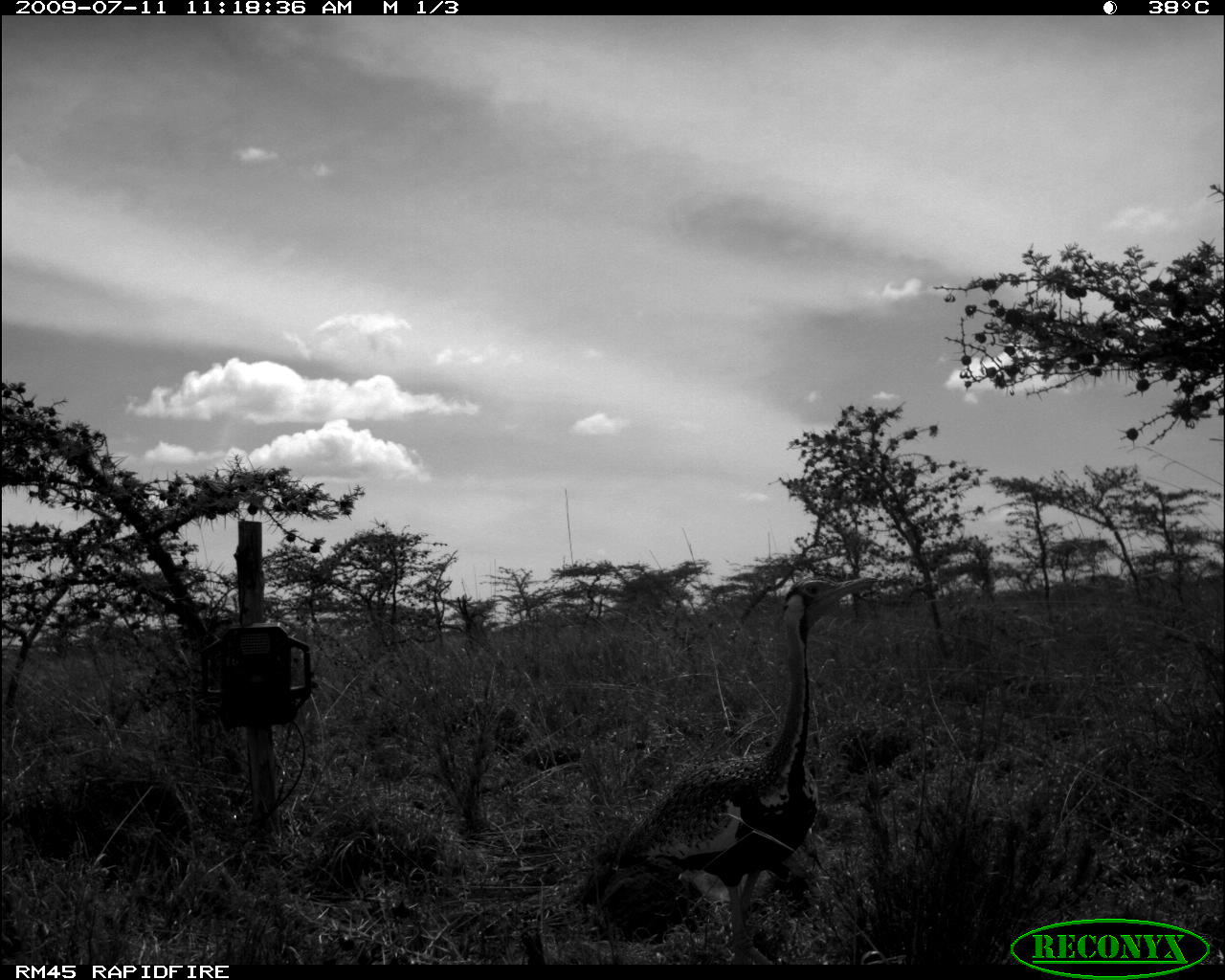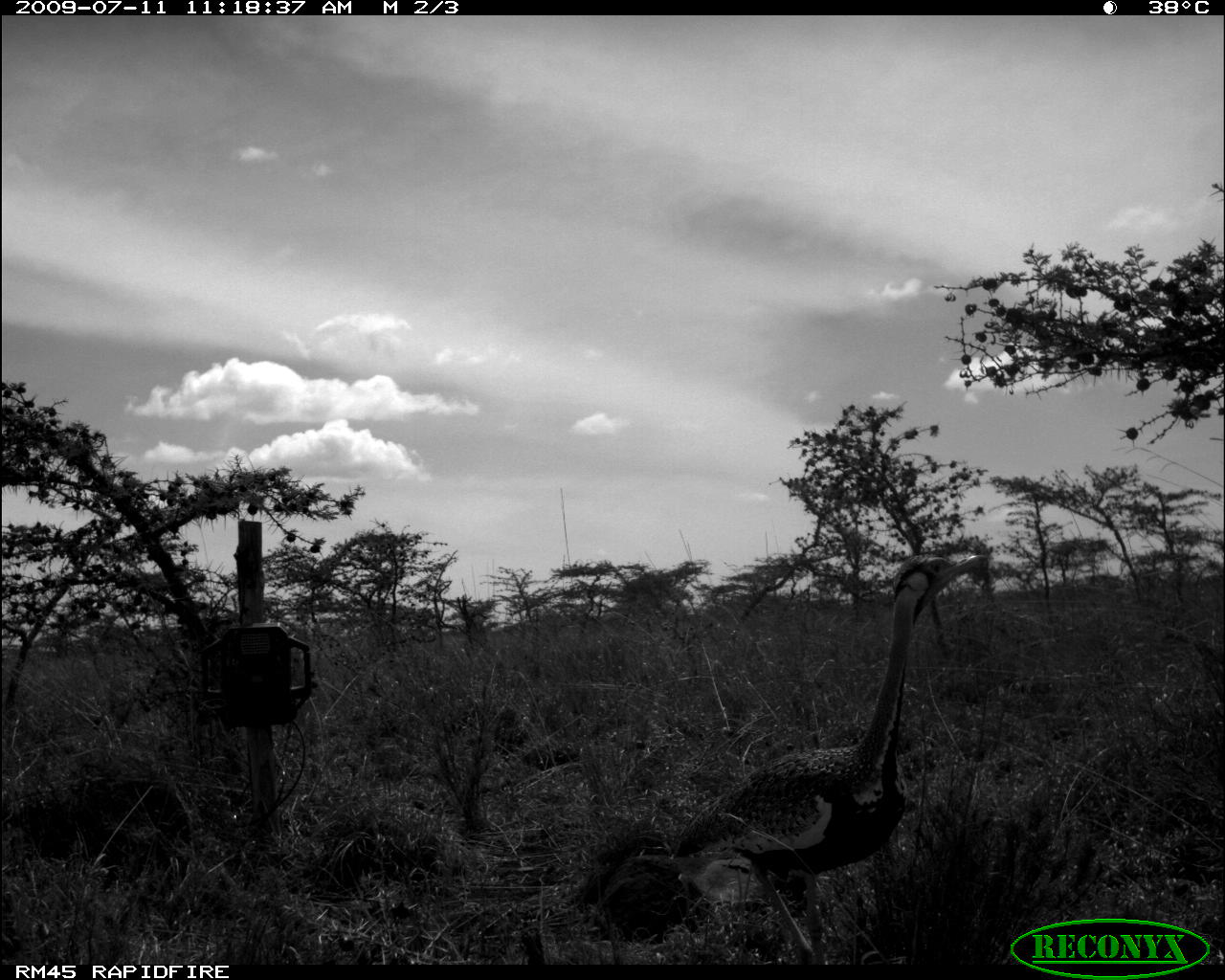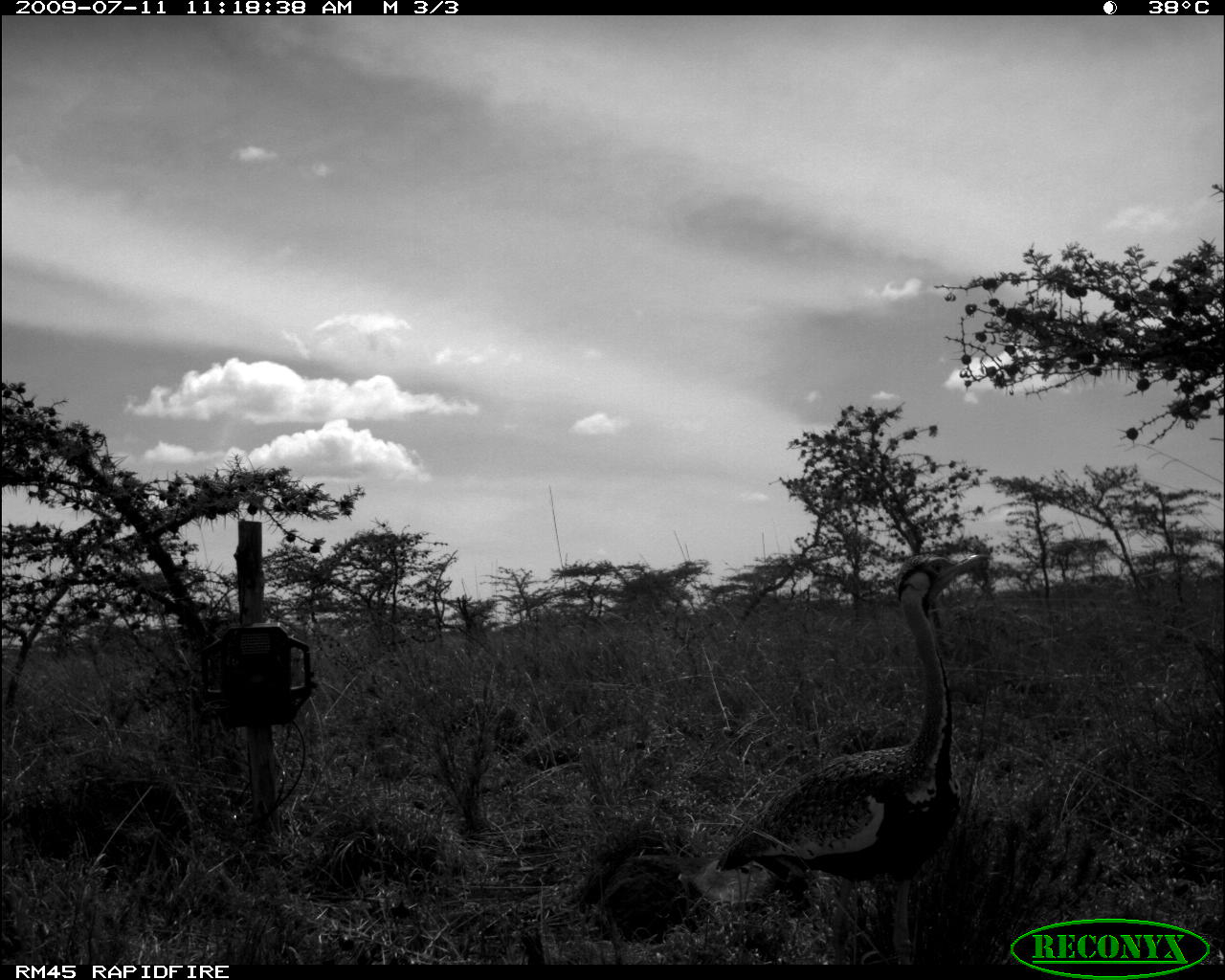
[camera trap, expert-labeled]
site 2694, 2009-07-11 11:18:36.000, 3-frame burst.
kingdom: Animalia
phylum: Chordata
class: Aves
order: Otidiformes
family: Otididae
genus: Lissotis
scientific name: Lissotis melanogaster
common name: black-bellied bustard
Lissotis melanogaster (black-bellied bustard), count 1.